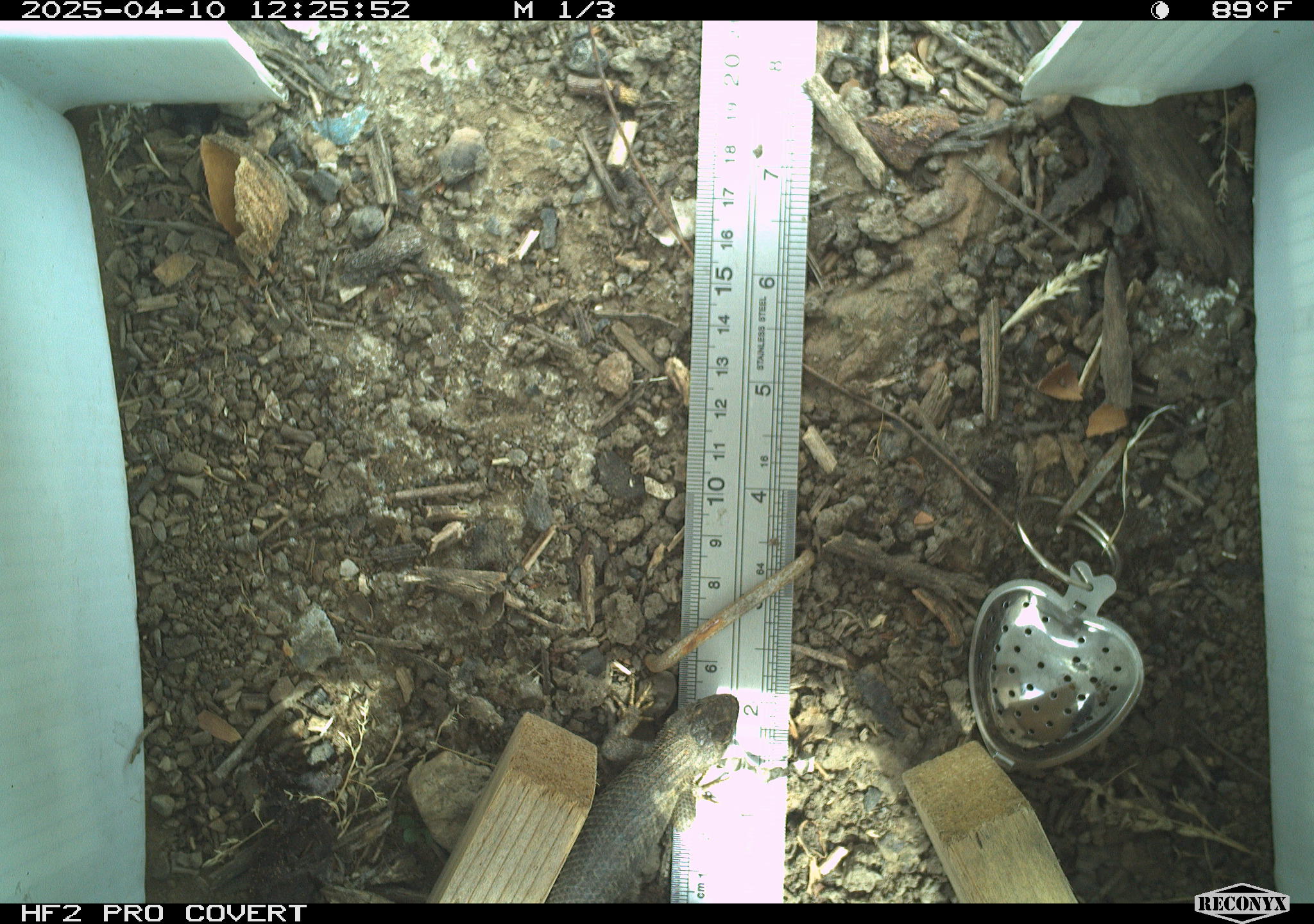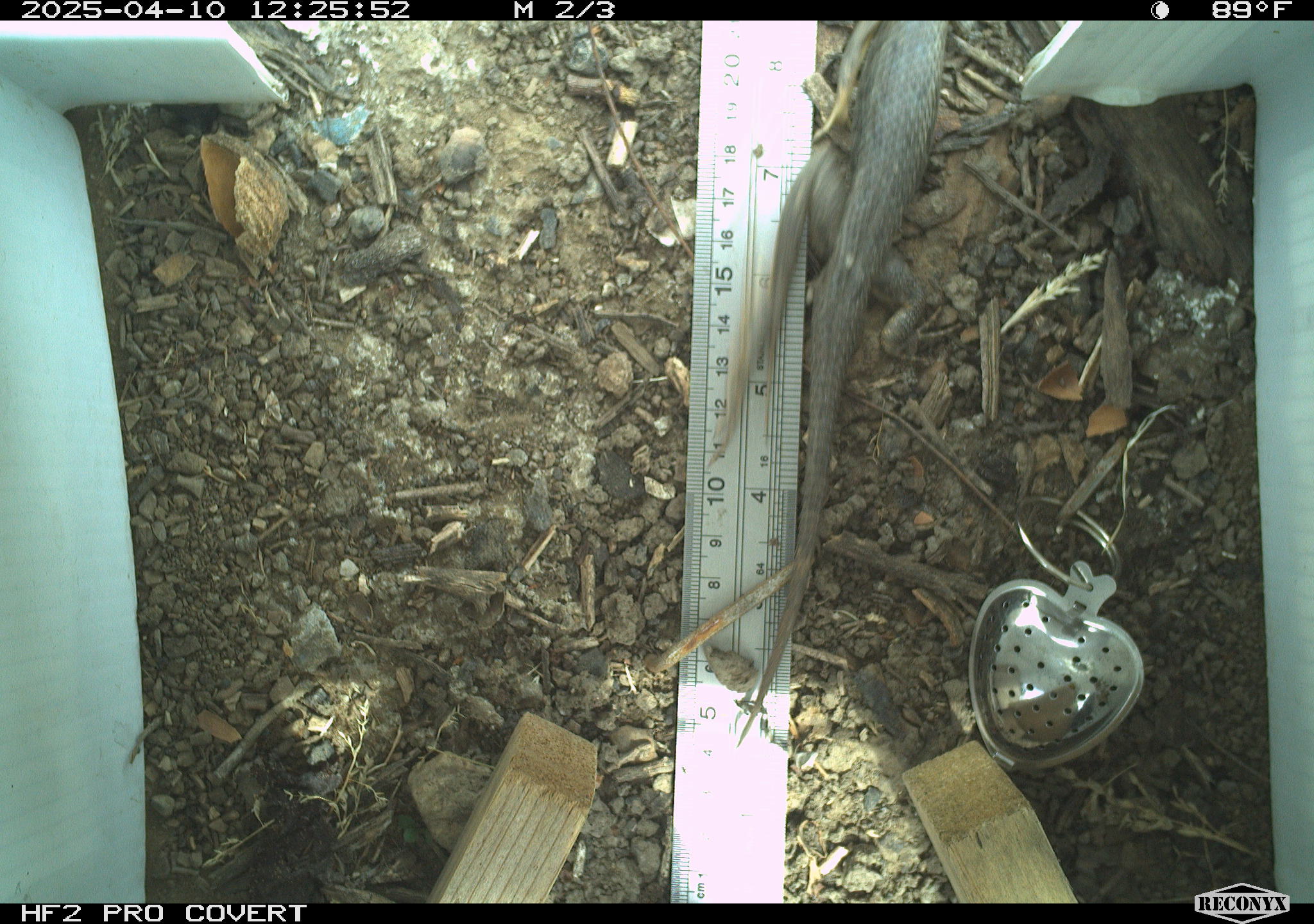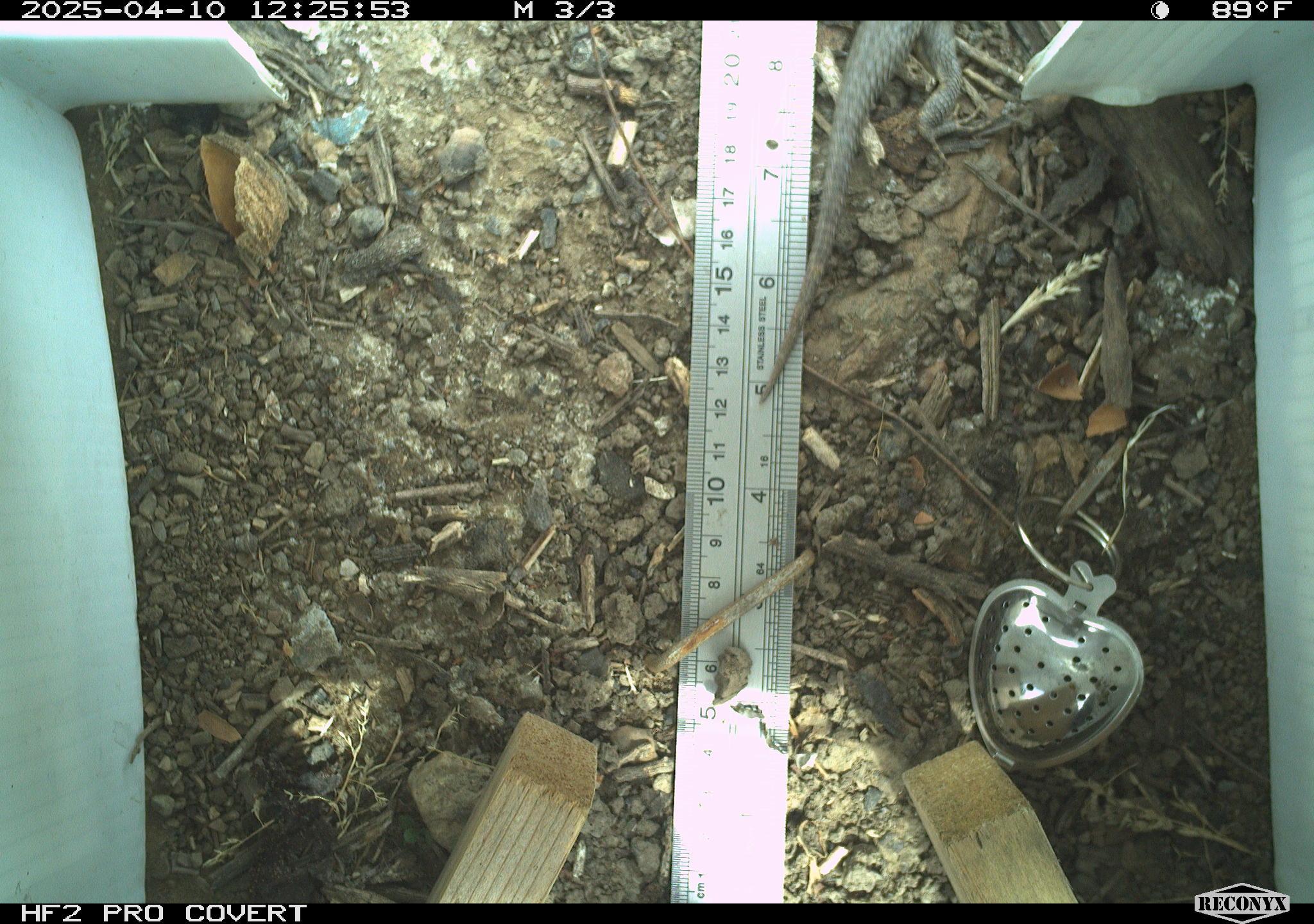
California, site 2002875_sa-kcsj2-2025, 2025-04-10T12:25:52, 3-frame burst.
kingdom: Animalia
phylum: Chordata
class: Reptilia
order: Squamata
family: Phrynosomatidae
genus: Sceloporus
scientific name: Sceloporus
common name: spiny lizards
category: sceloporus species